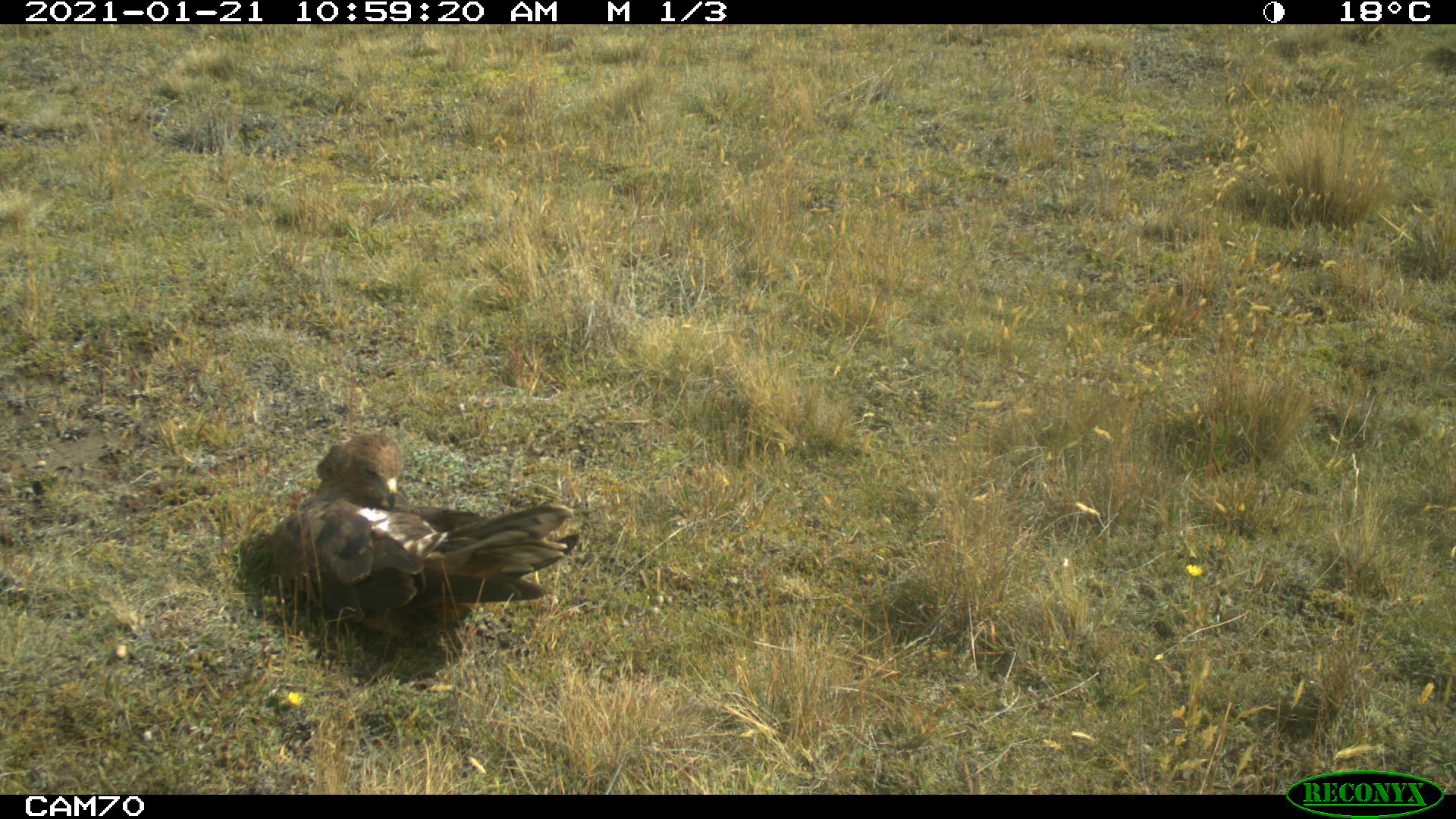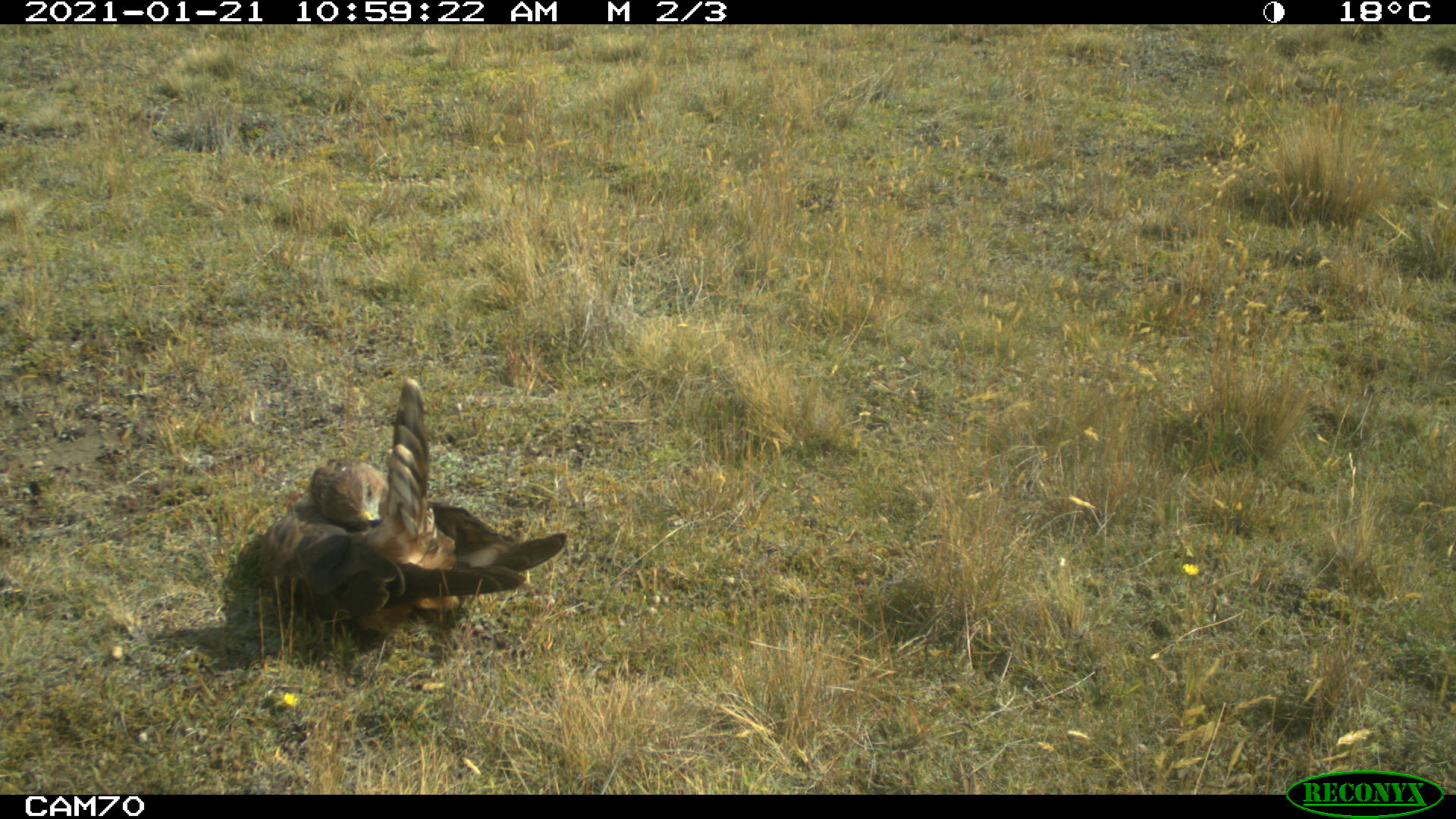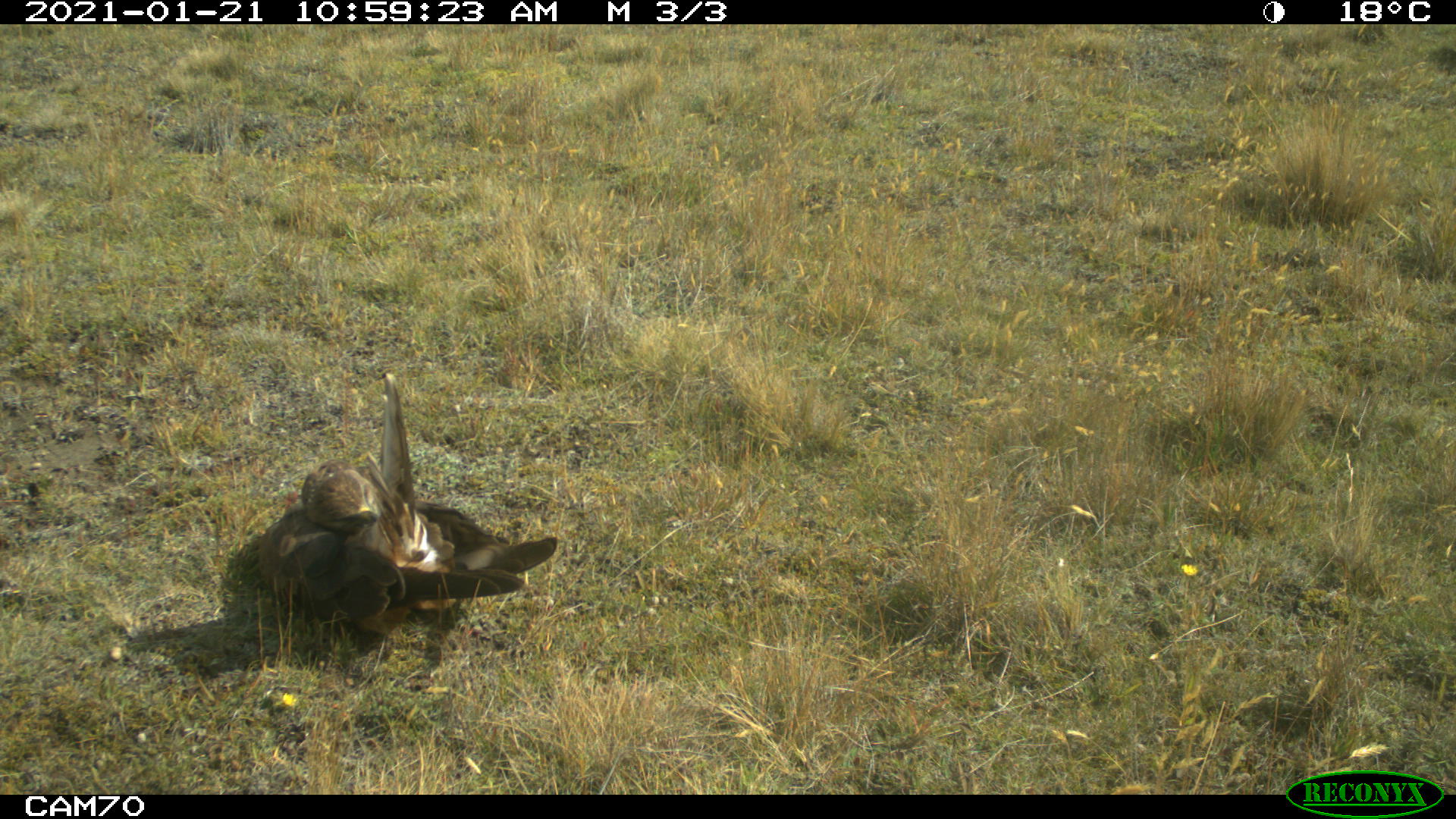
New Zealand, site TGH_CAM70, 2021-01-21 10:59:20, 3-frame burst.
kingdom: Animalia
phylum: Chordata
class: Aves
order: Accipitriformes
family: Accipitridae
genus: Circus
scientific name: Circus approximans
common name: swamp harrier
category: harrier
Harrier (swamp harrier) (Circus approximans).